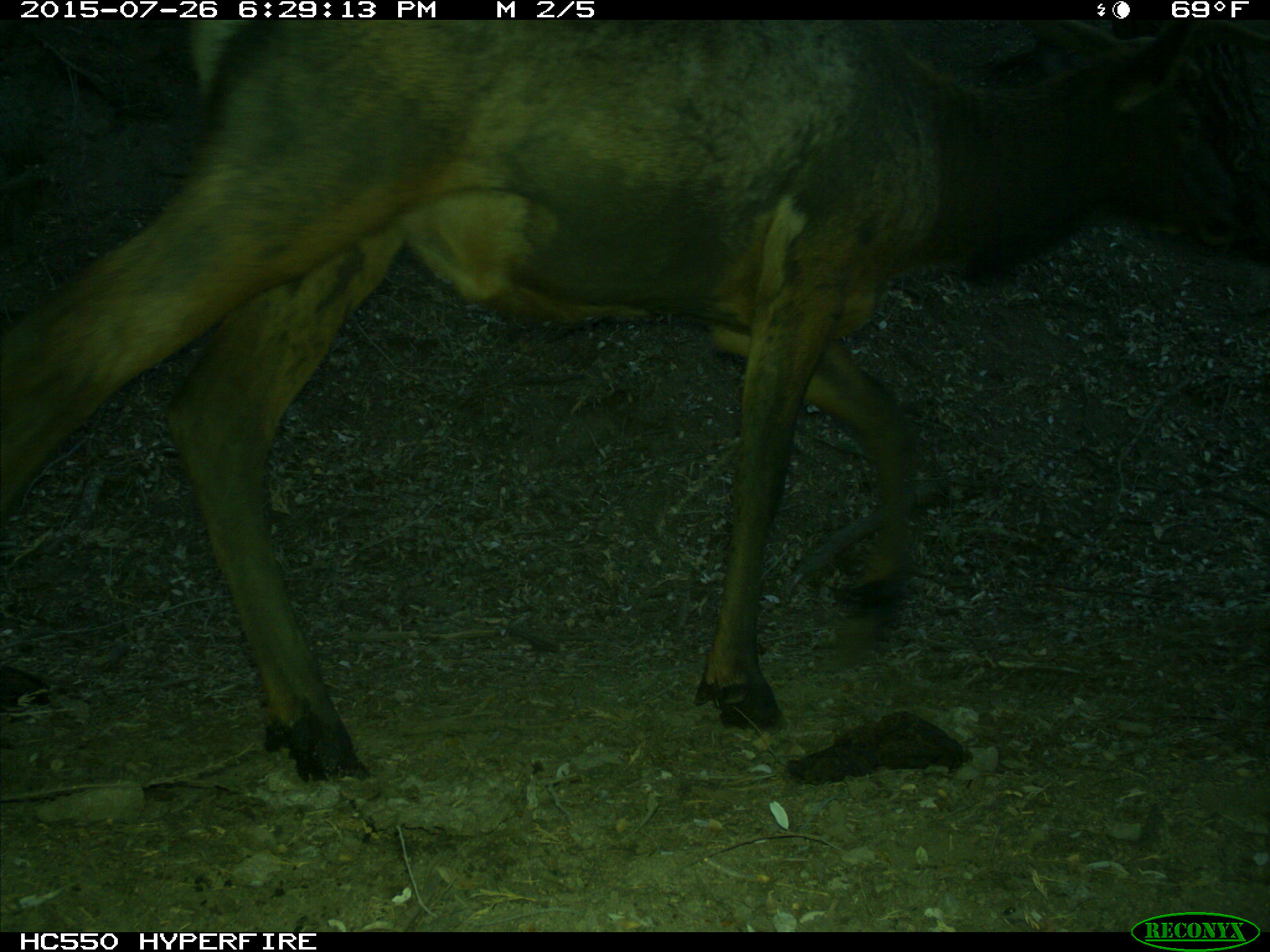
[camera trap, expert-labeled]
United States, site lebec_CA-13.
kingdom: Animalia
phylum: Chordata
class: Mammalia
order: Artiodactyla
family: Cervidae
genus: Cervus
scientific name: Cervus canadensis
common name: elk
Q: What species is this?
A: Cervus canadensis (elk).